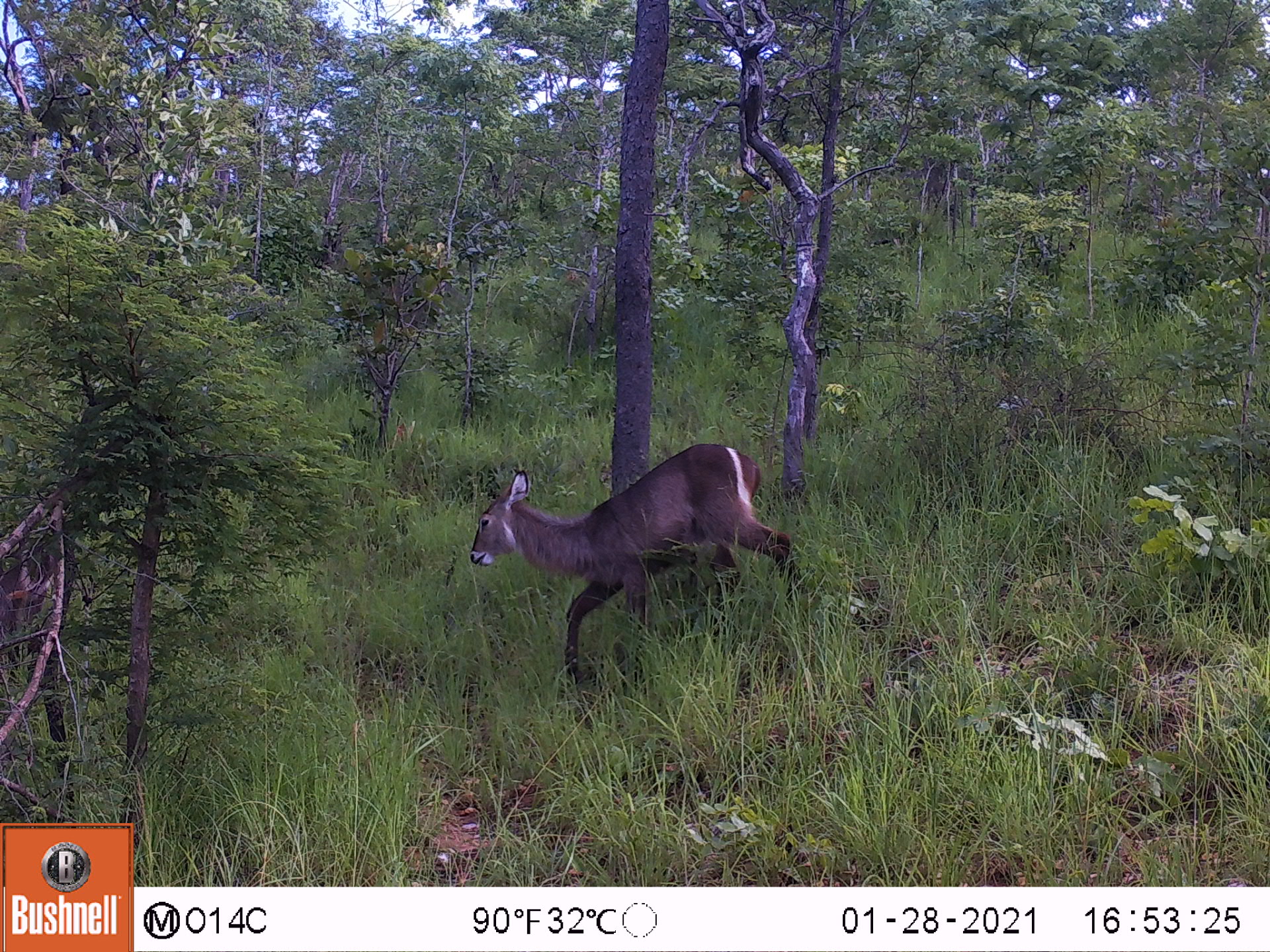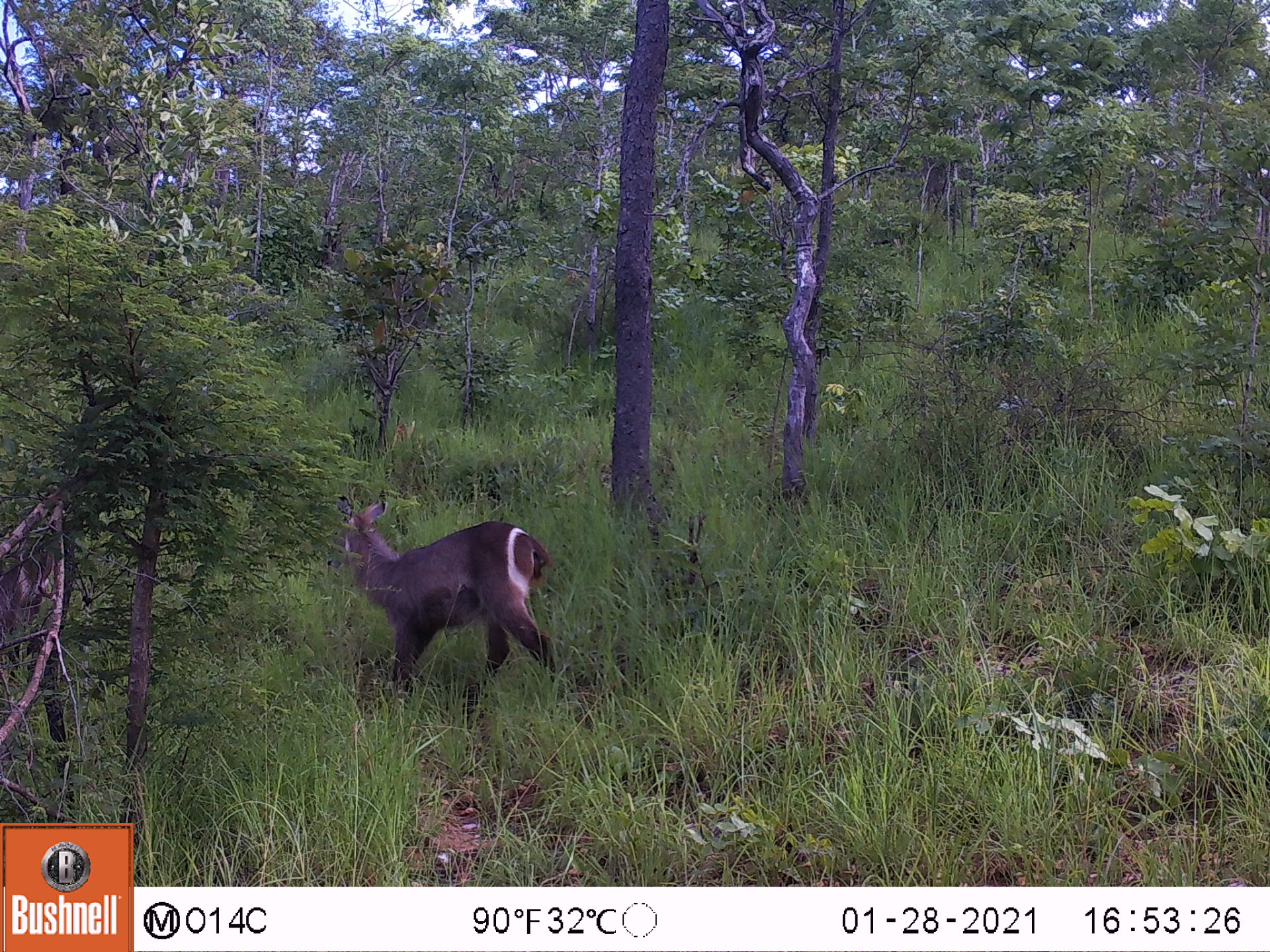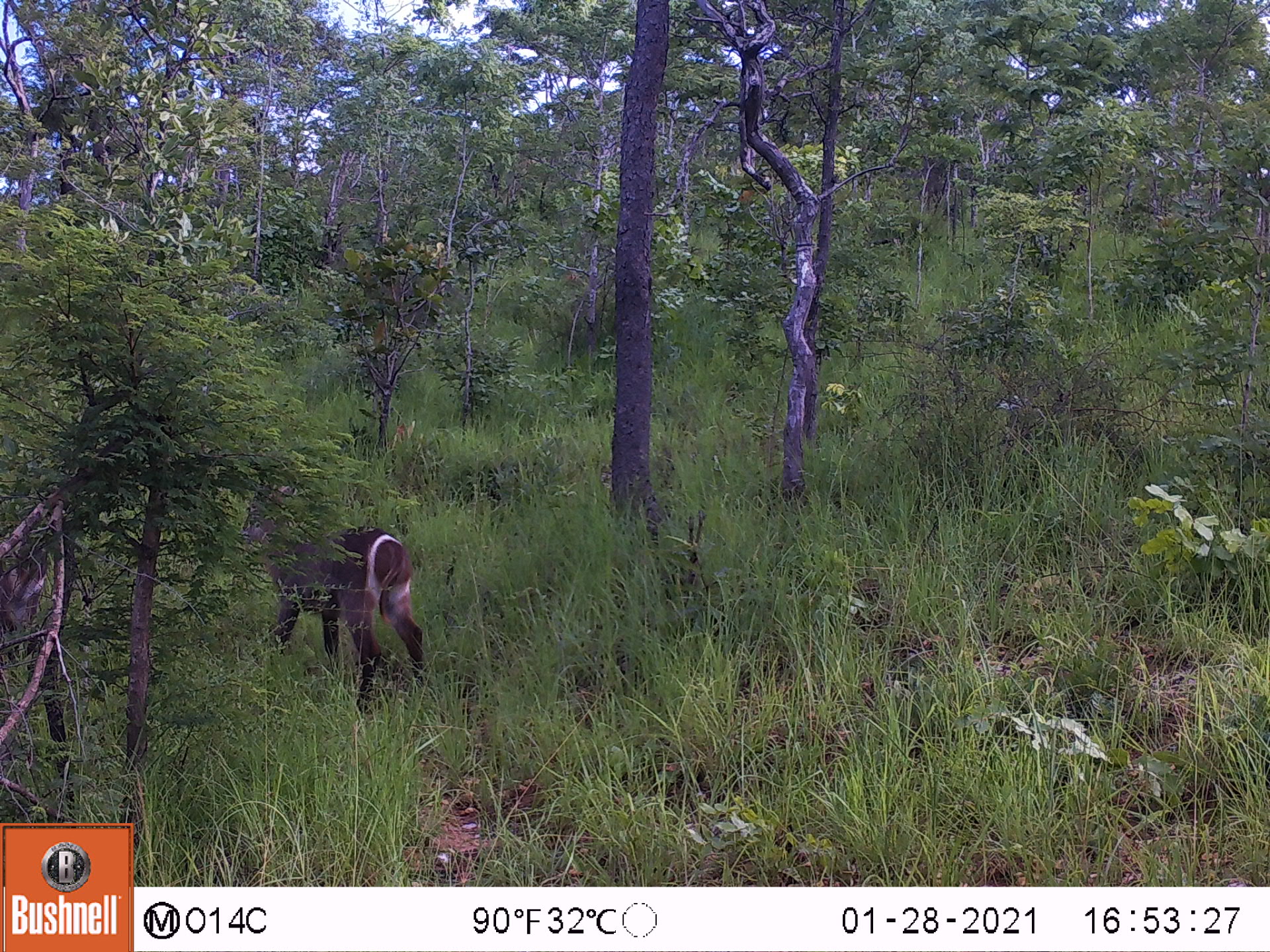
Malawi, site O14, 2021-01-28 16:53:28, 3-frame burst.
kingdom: Animalia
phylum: Chordata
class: Mammalia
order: Artiodactyla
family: Bovidae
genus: Kobus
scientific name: Kobus ellipsiprymnus ellipsiprymnus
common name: common waterbuck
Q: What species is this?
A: Common waterbuck (Kobus ellipsiprymnus ellipsiprymnus).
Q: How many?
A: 1.